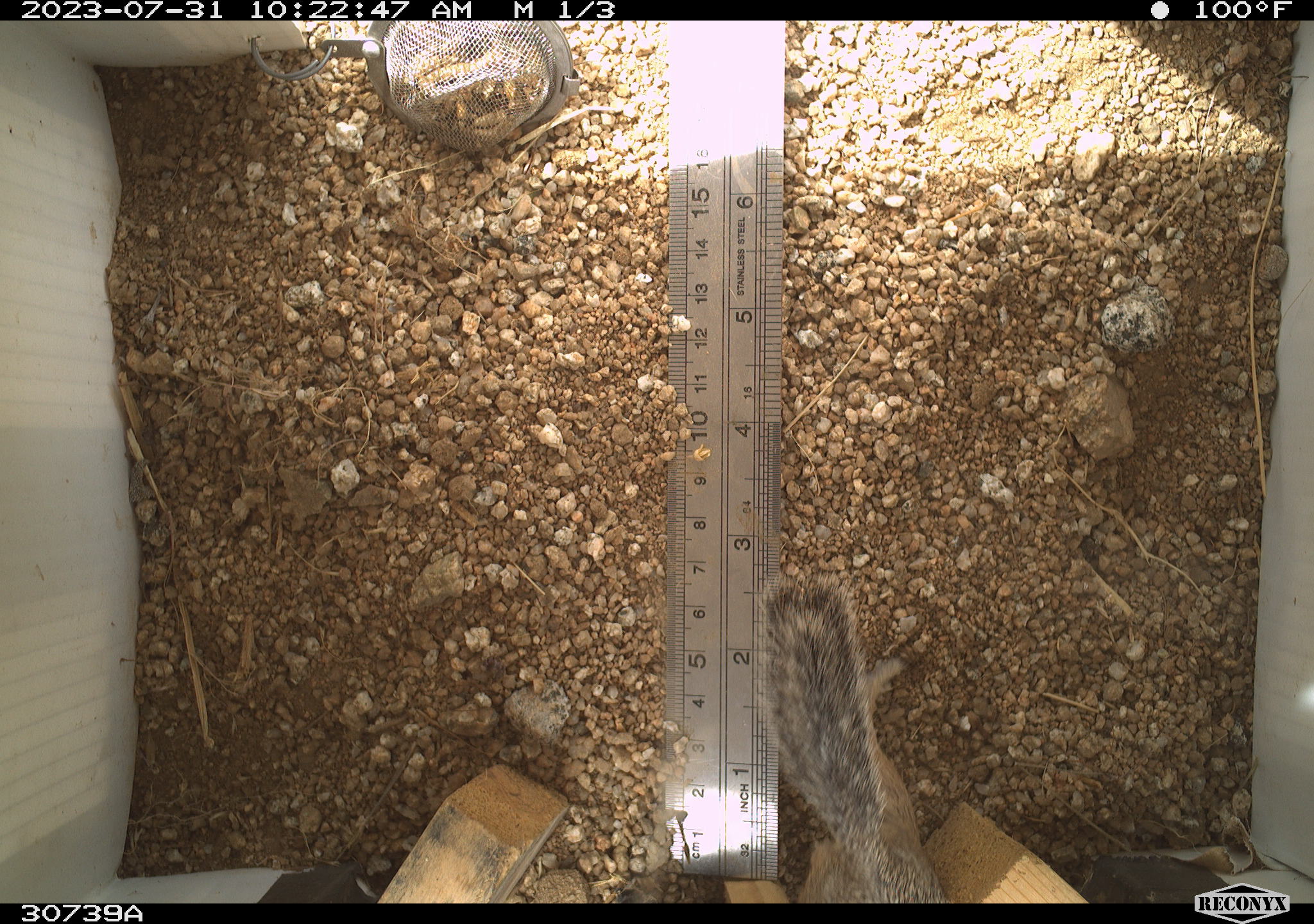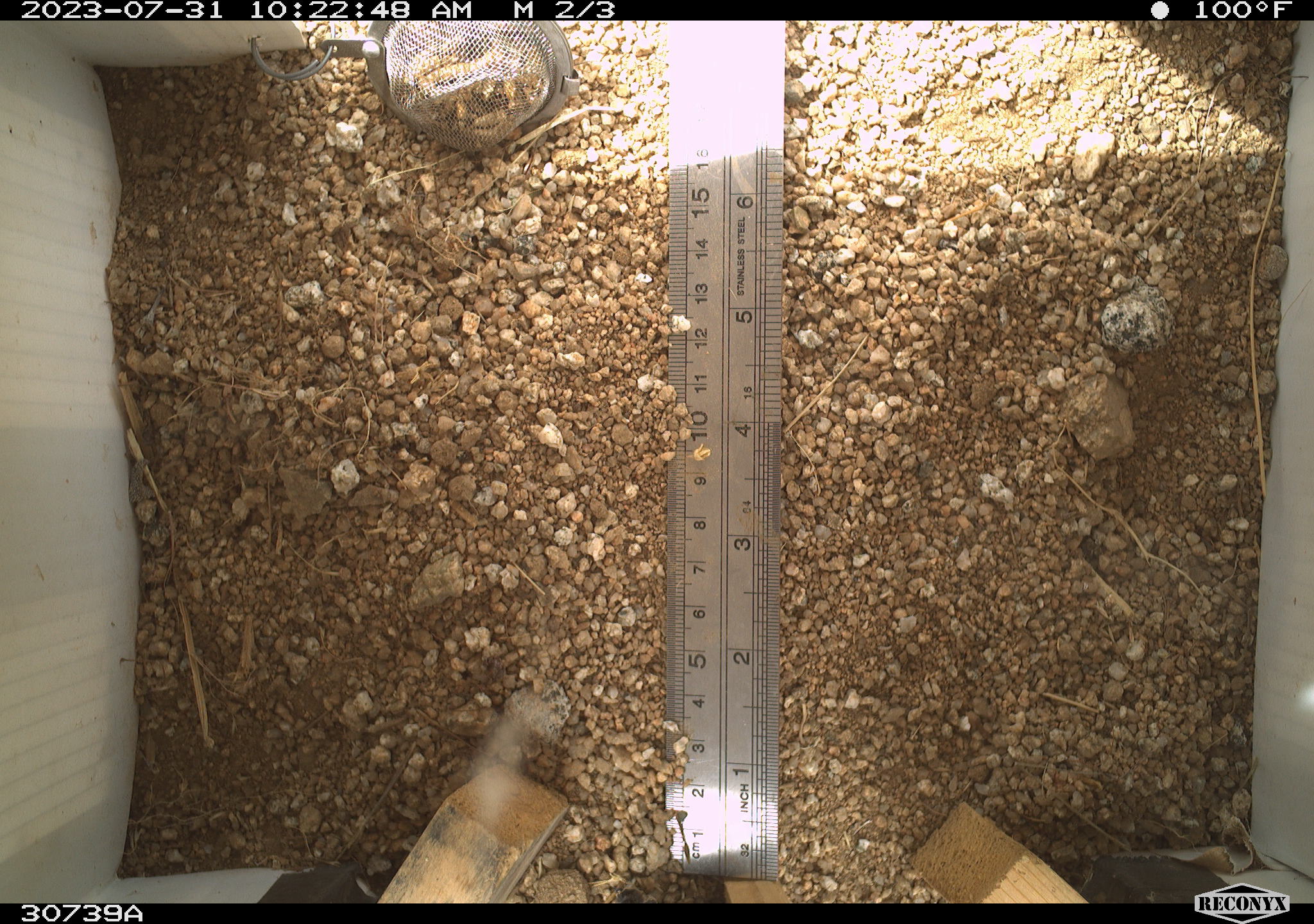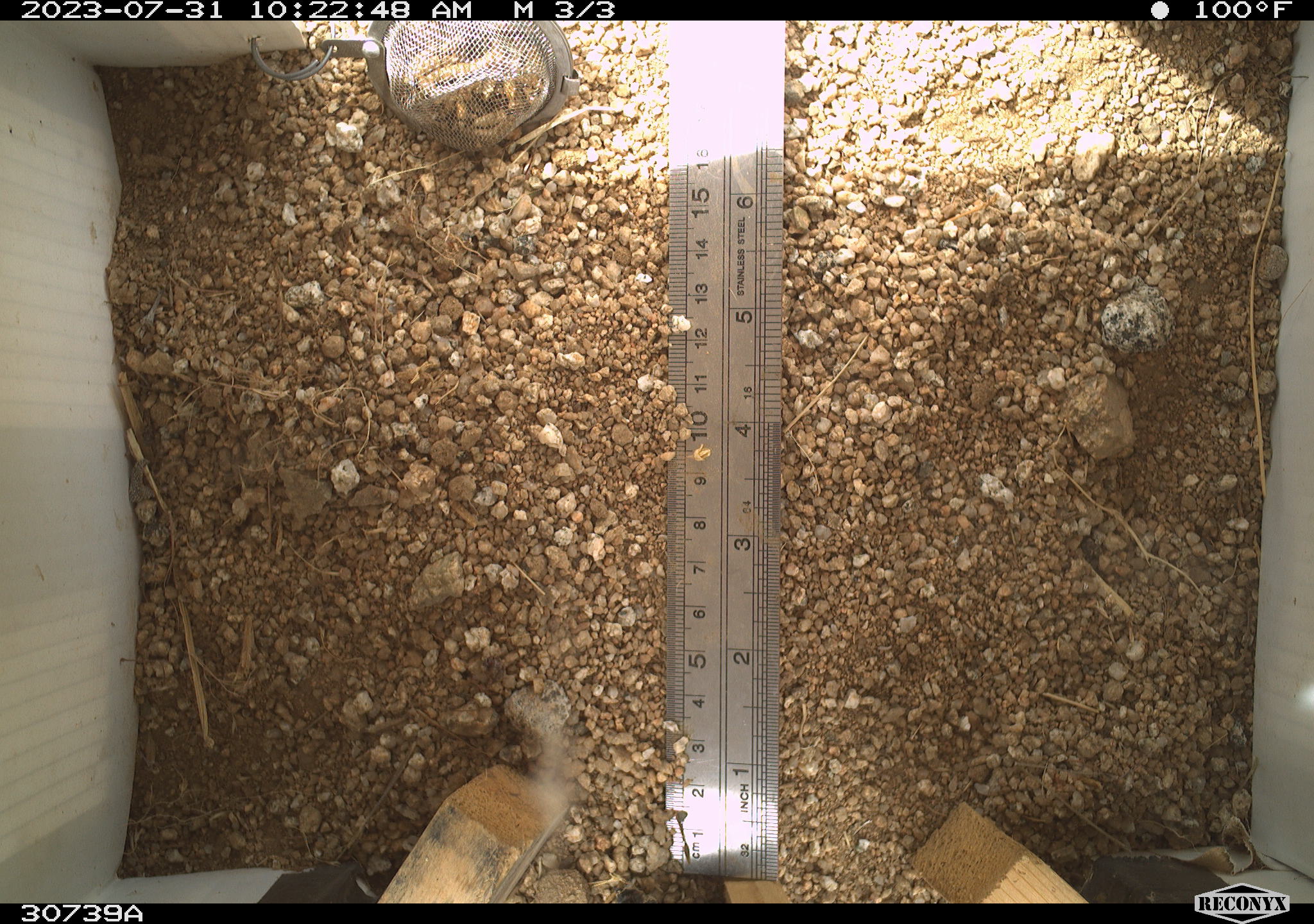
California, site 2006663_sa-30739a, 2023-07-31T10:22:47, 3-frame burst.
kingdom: Animalia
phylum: Chordata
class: Mammalia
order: Rodentia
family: Sciuridae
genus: Ammospermophilus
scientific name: Ammospermophilus leucurus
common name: white-tailed antelope squirrel